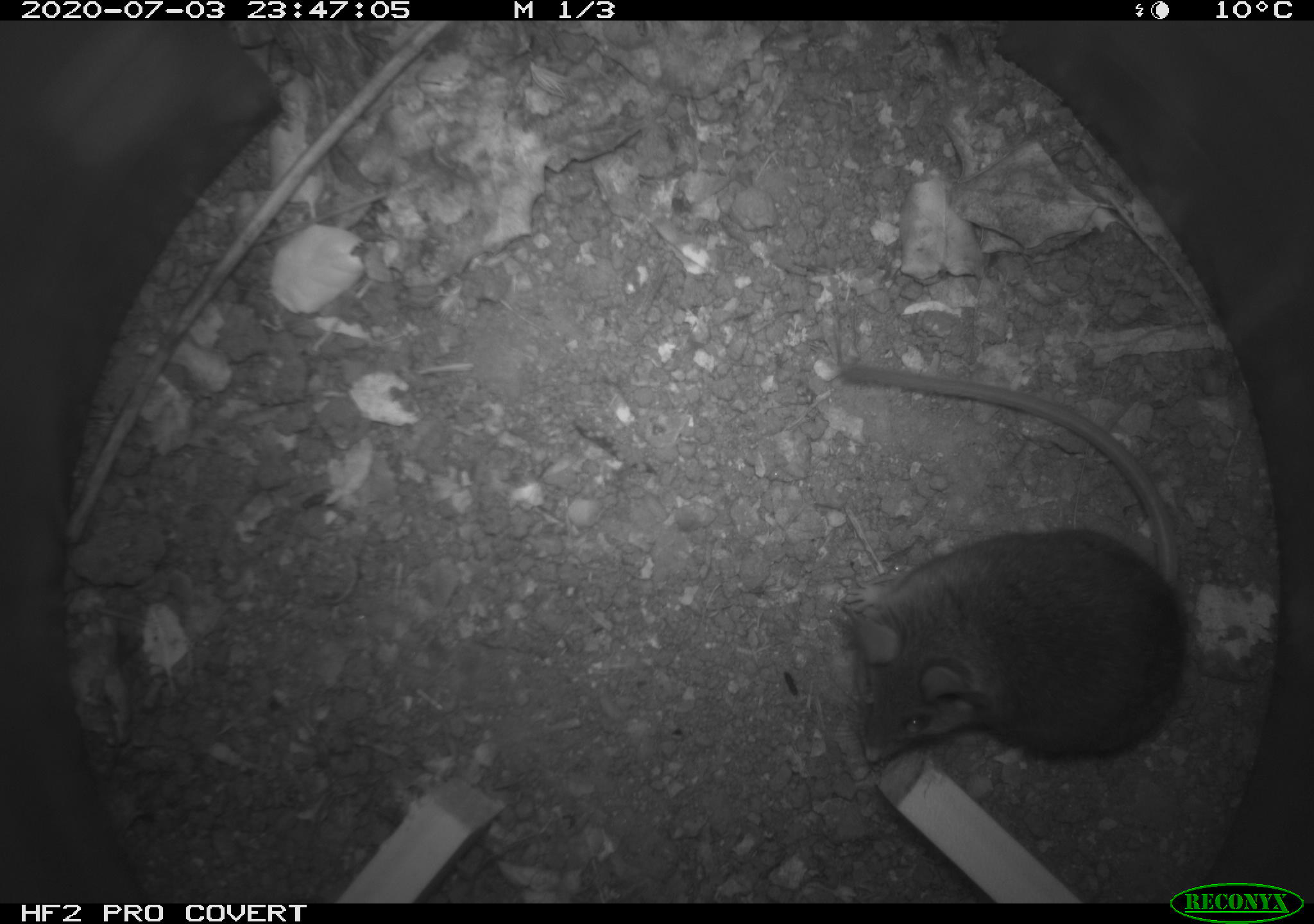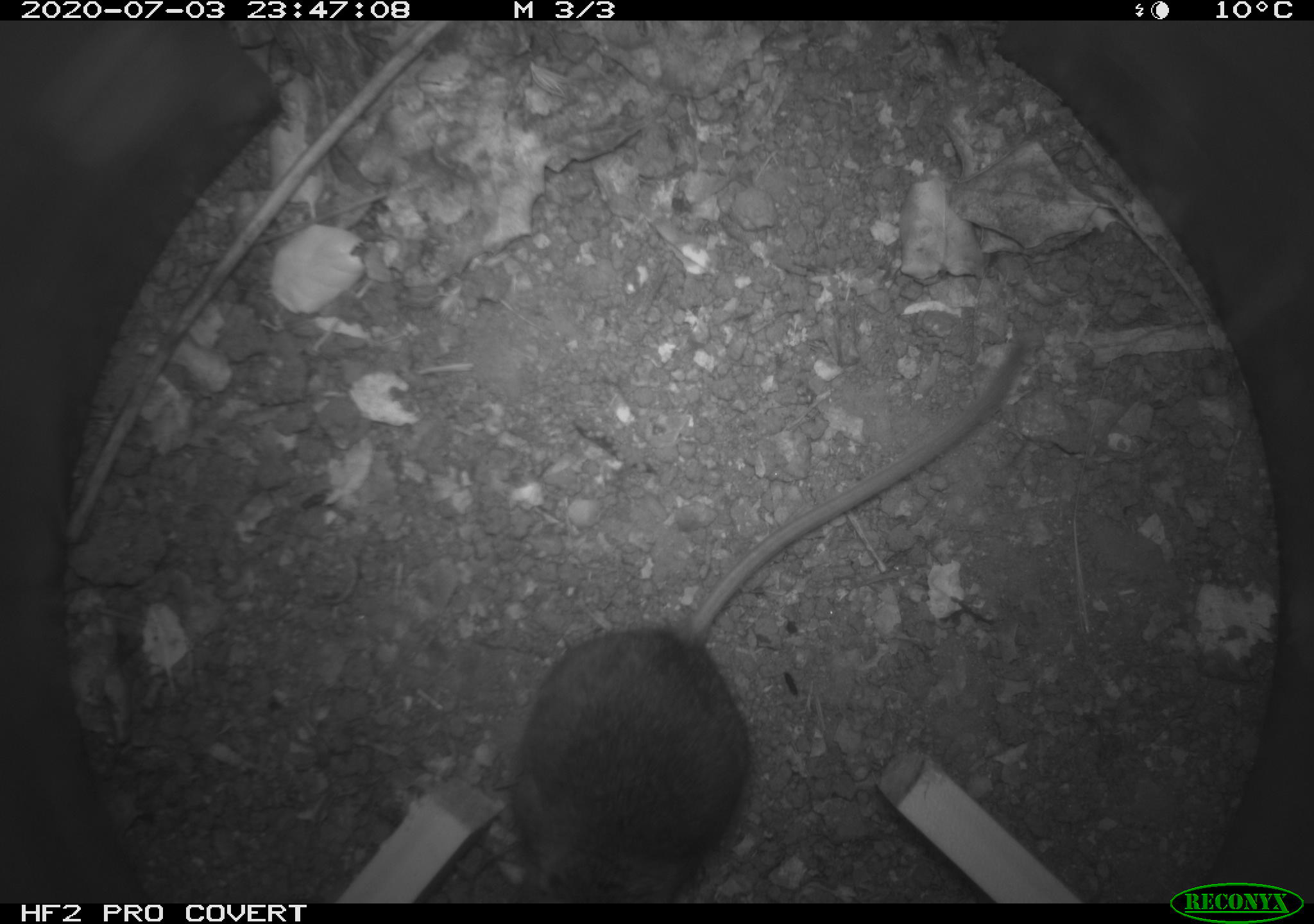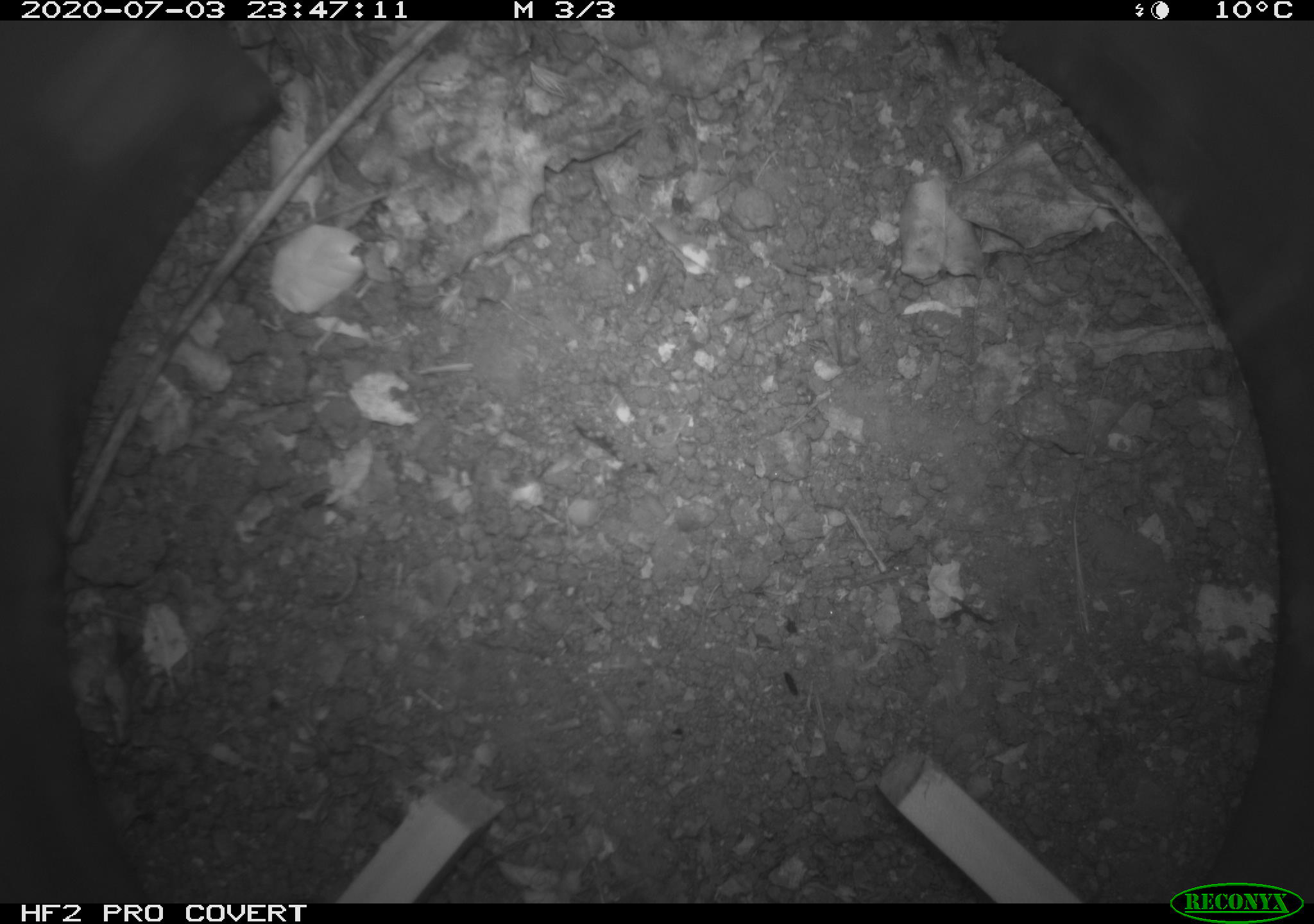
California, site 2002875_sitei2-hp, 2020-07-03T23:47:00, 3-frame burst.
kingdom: Animalia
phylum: Chordata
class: Mammalia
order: Rodentia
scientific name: Rodentia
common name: rodent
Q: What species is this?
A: Rodent (Rodentia).